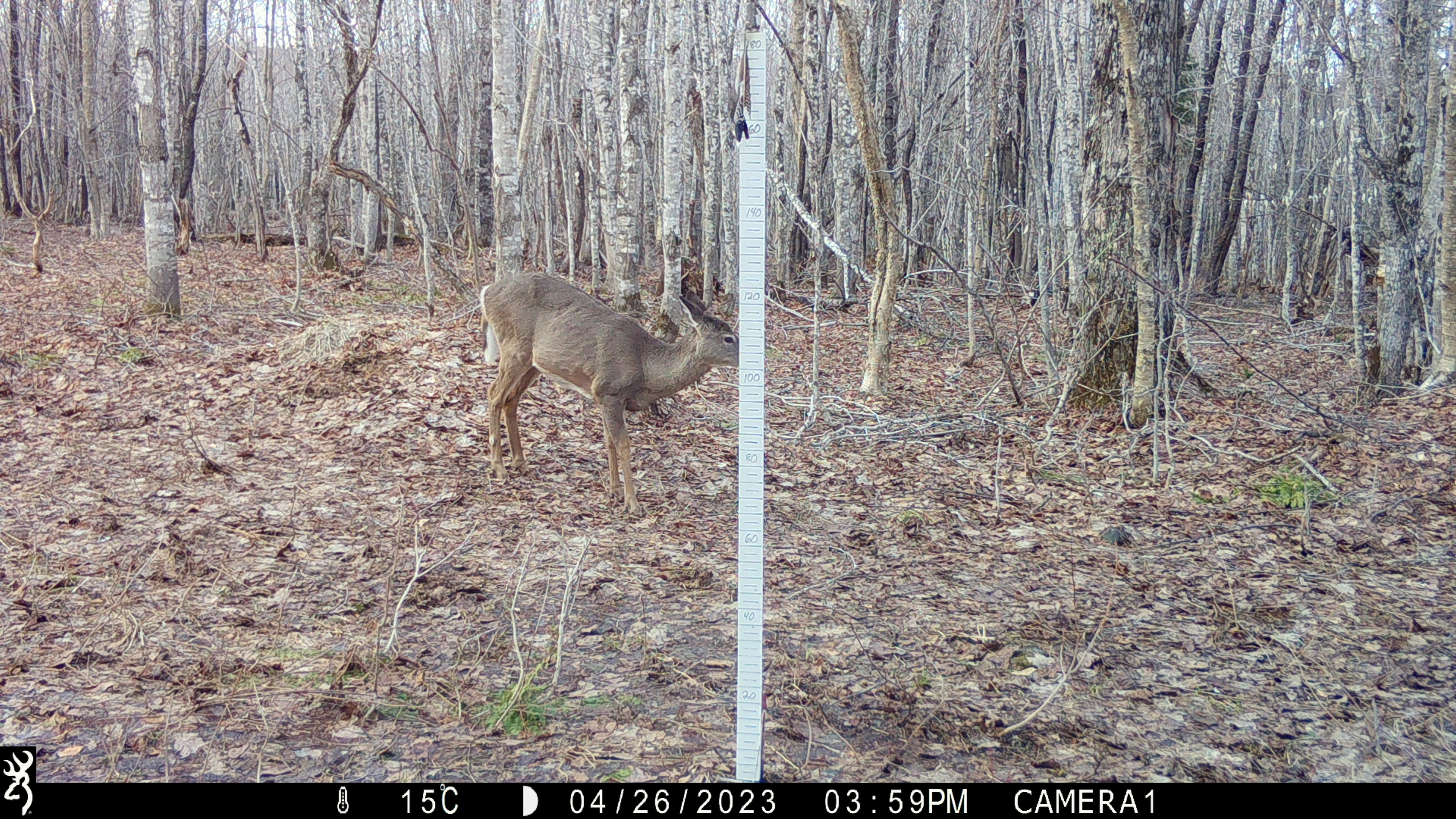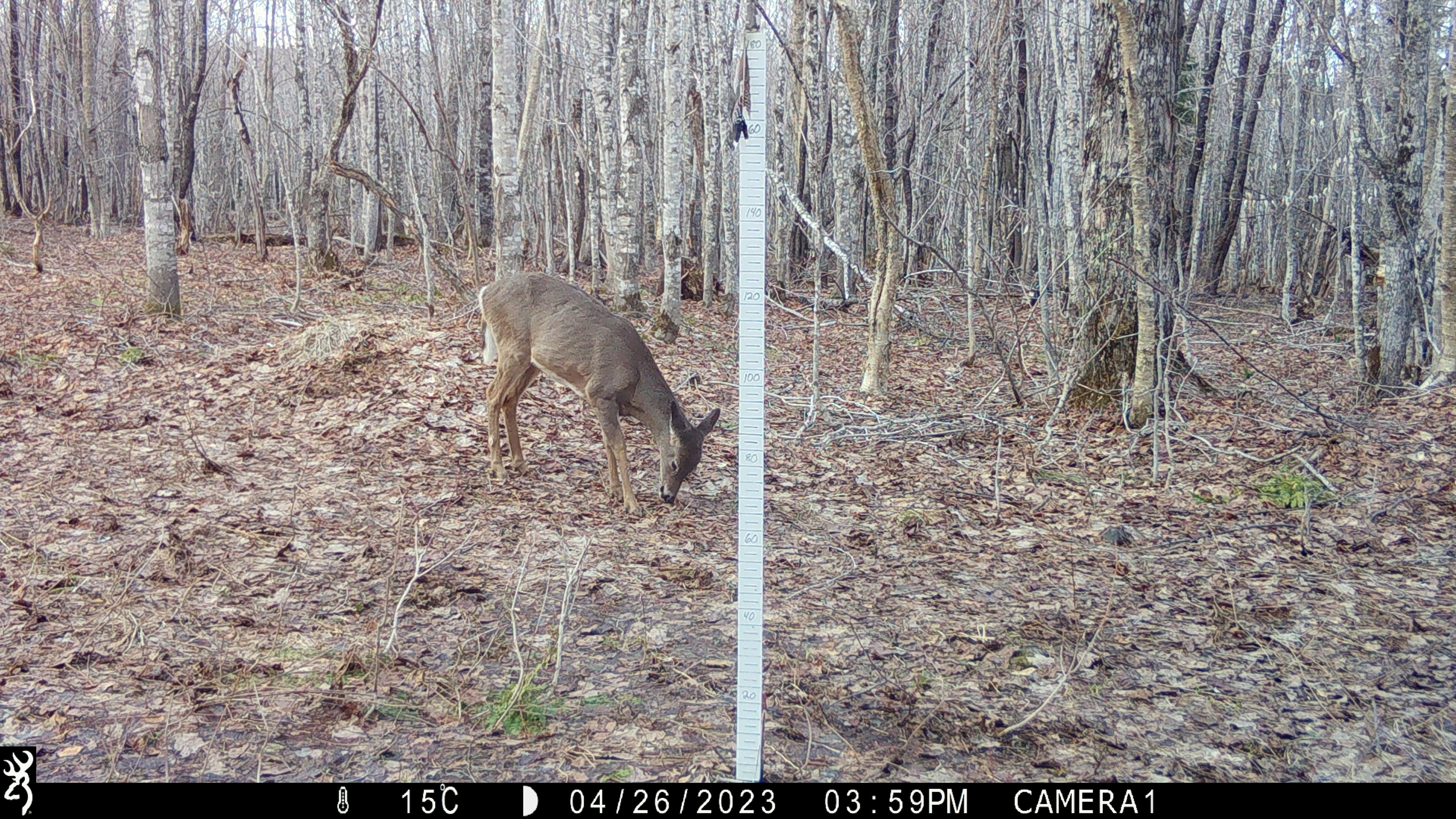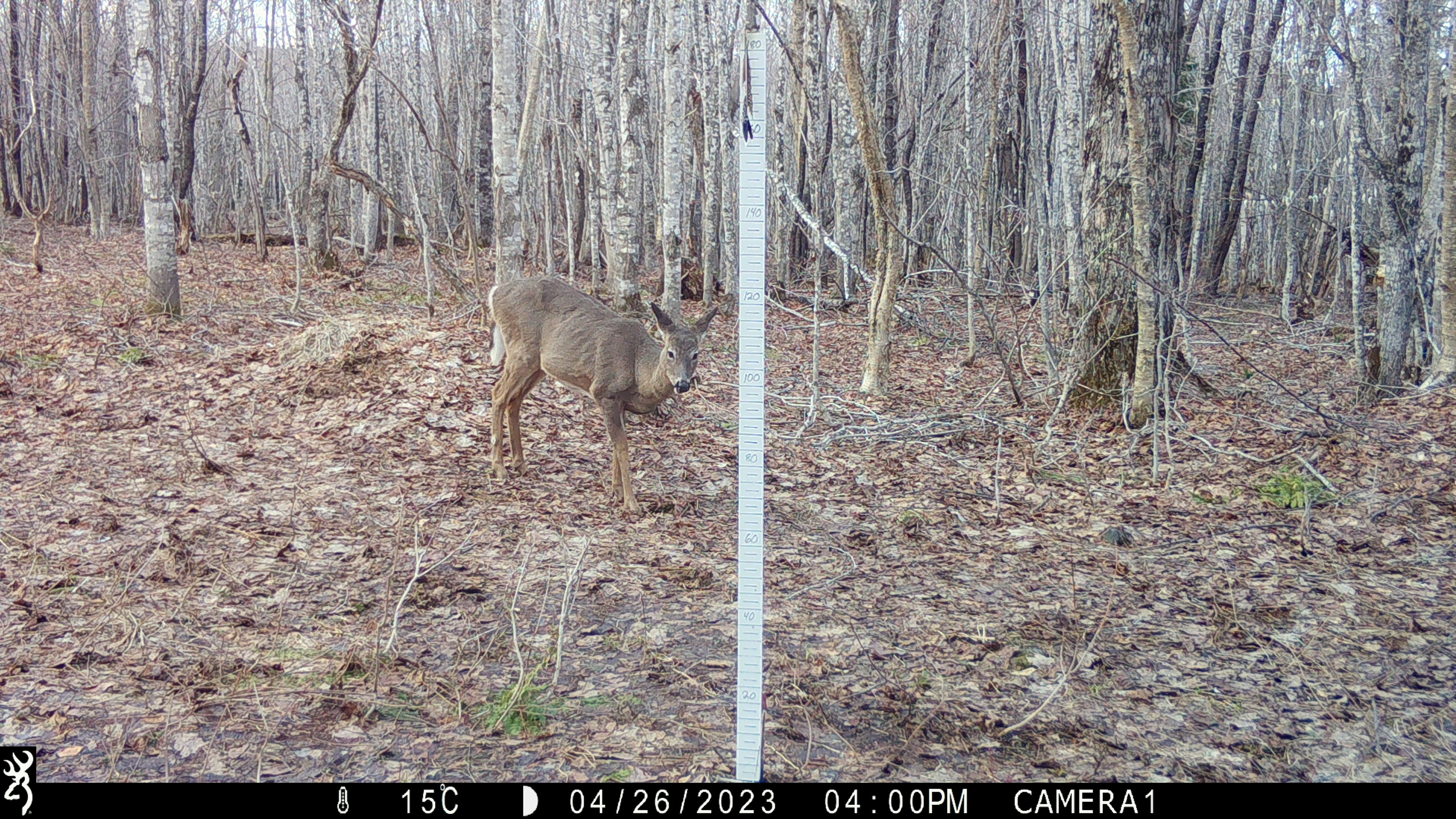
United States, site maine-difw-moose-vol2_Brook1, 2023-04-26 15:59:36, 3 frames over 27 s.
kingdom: Animalia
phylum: Chordata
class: Mammalia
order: Artiodactyla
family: Cervidae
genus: Odocoileus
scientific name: Odocoileus virginianus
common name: white-tailed deer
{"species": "white-tailed deer (Odocoileus virginianus)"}